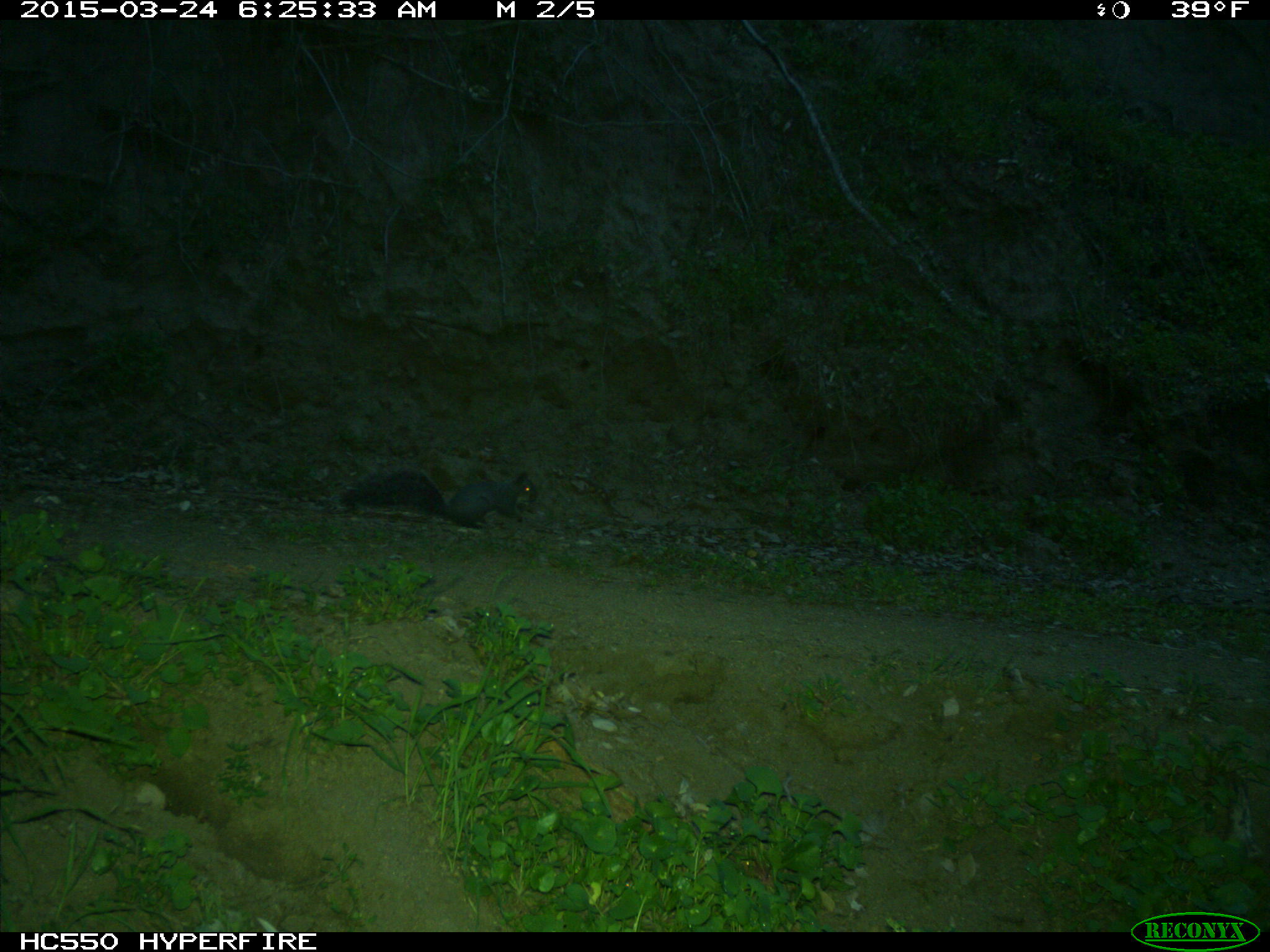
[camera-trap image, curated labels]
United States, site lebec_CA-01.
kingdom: Animalia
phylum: Chordata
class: Mammalia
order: Rodentia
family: Sciuridae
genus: Sciurus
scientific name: Sciurus carolinensis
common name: eastern gray squirrel